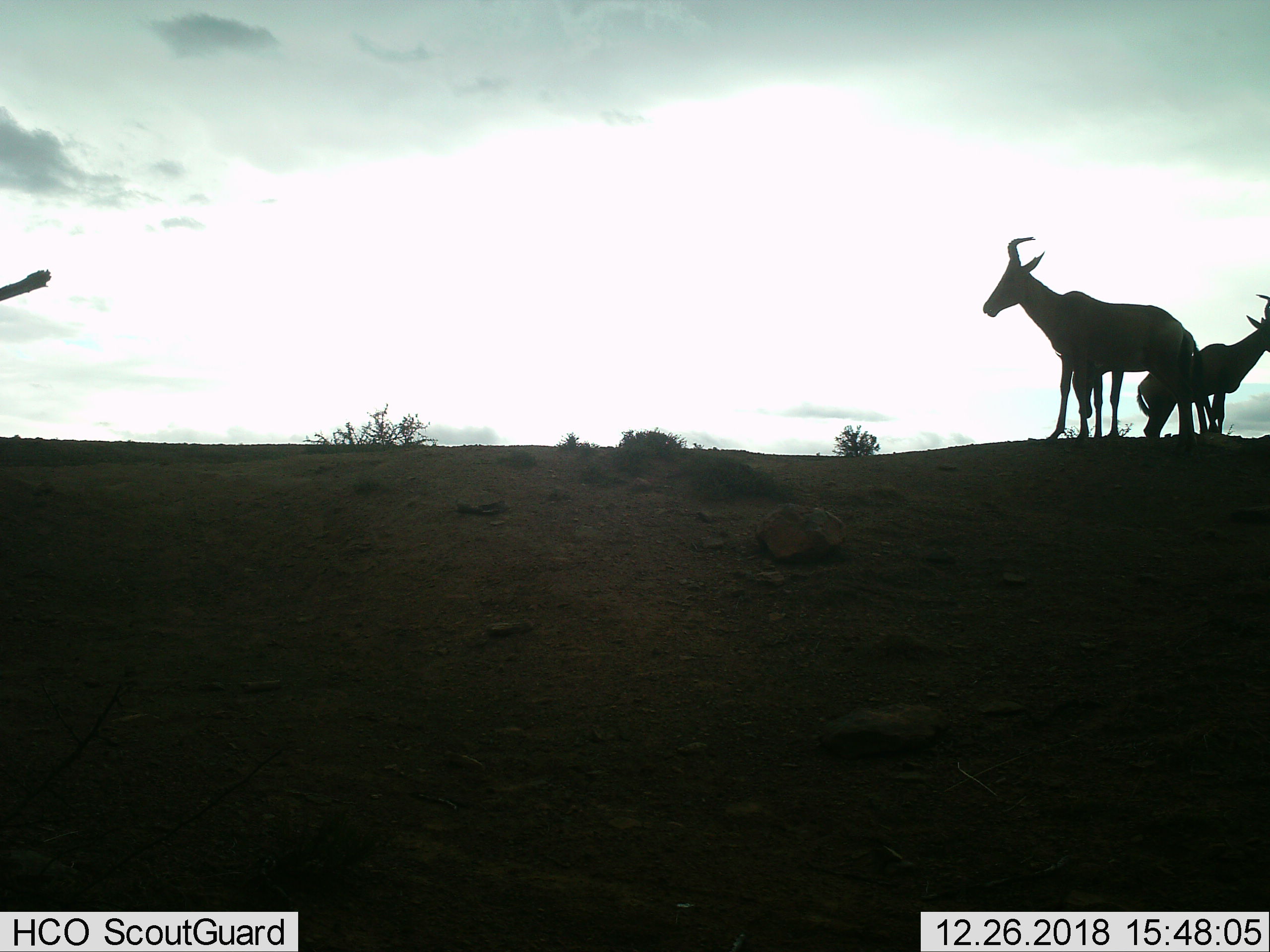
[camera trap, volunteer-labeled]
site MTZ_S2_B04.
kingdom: Animalia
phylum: Chordata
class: Mammalia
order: Artiodactyla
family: Bovidae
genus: Alcelaphus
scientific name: Alcelaphus buselaphus caama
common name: red hartebeest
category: hartebeestred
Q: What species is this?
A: Hartebeestred (red hartebeest) (Alcelaphus buselaphus caama).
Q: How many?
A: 2.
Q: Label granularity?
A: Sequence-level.